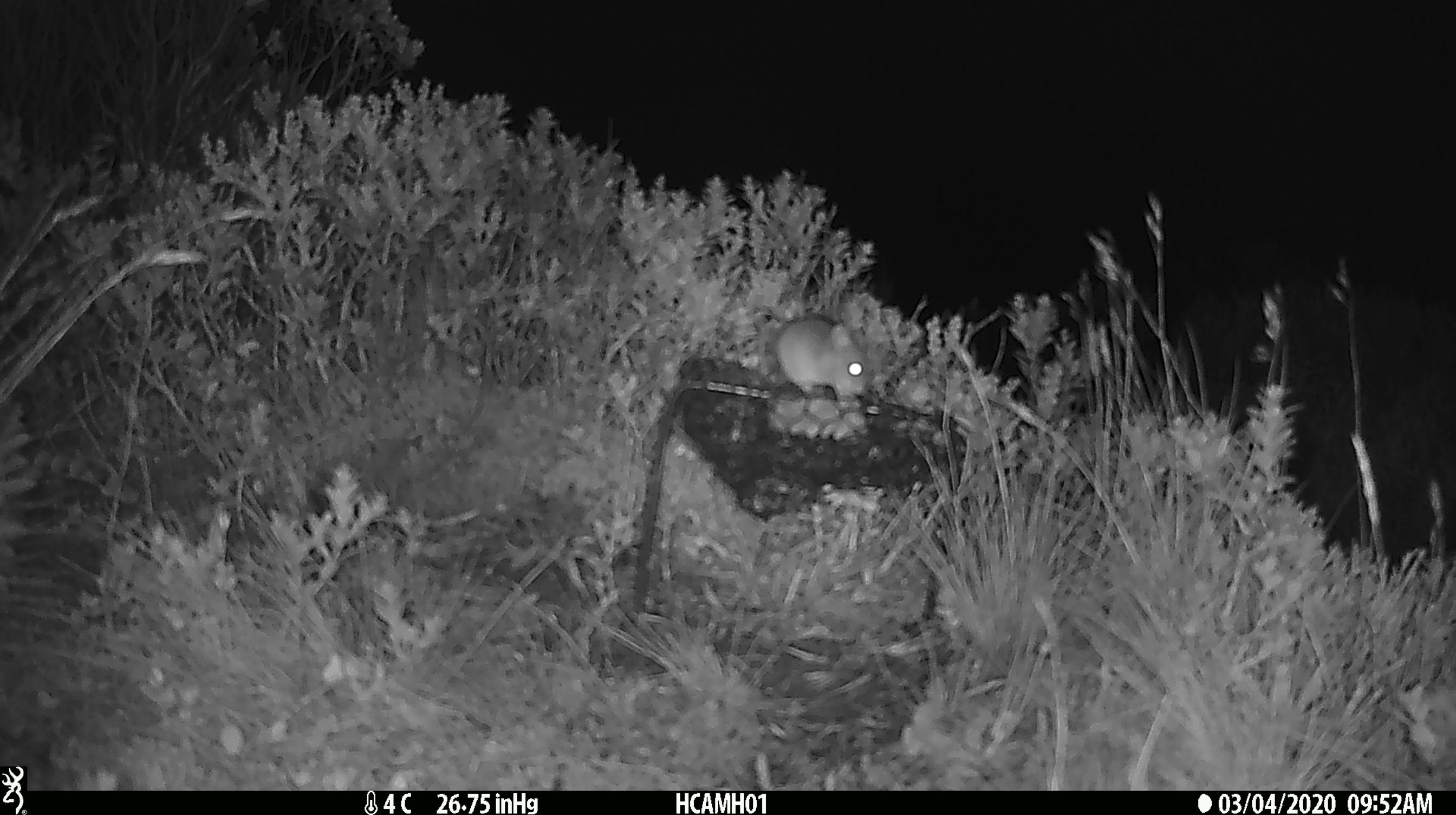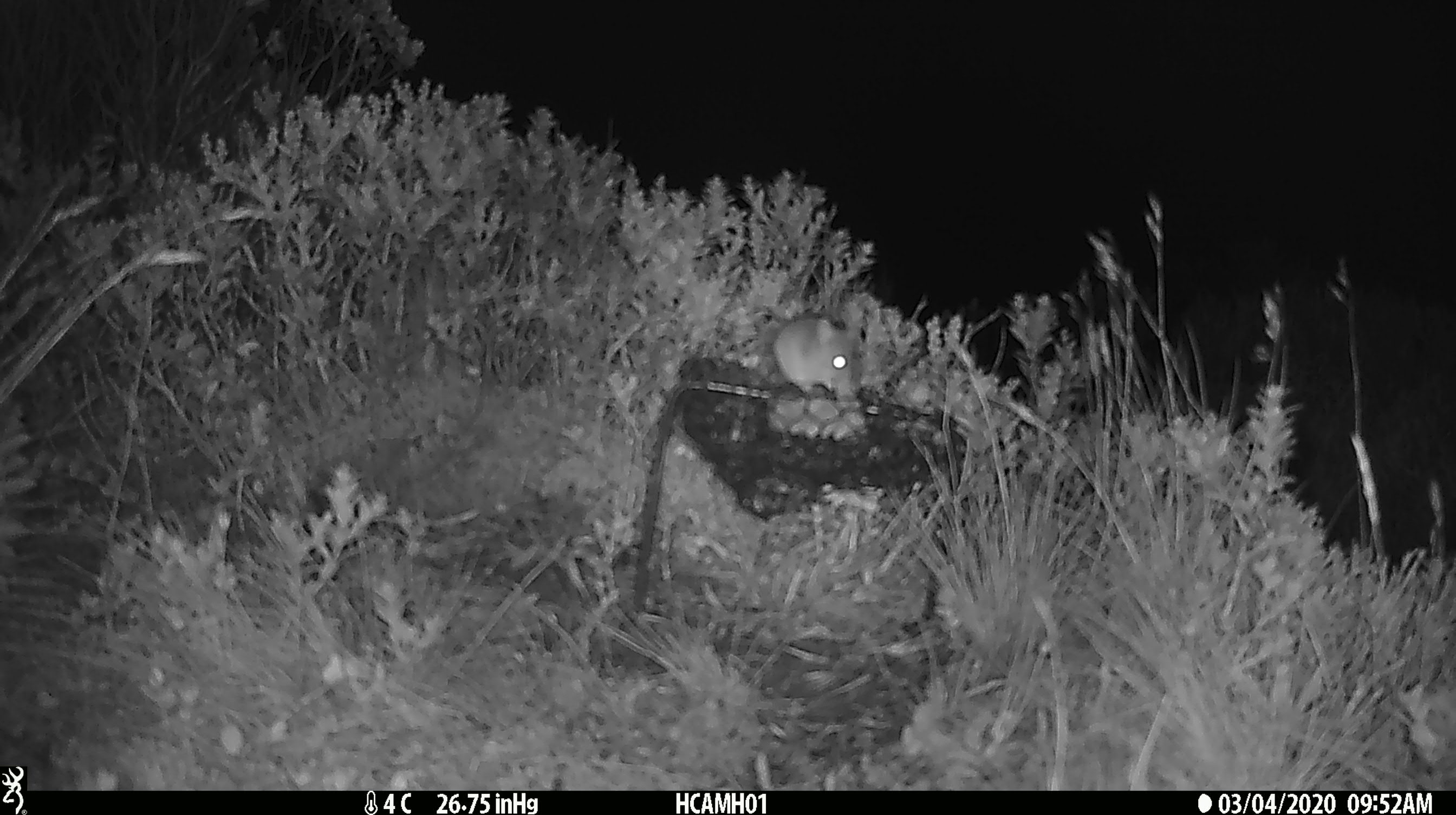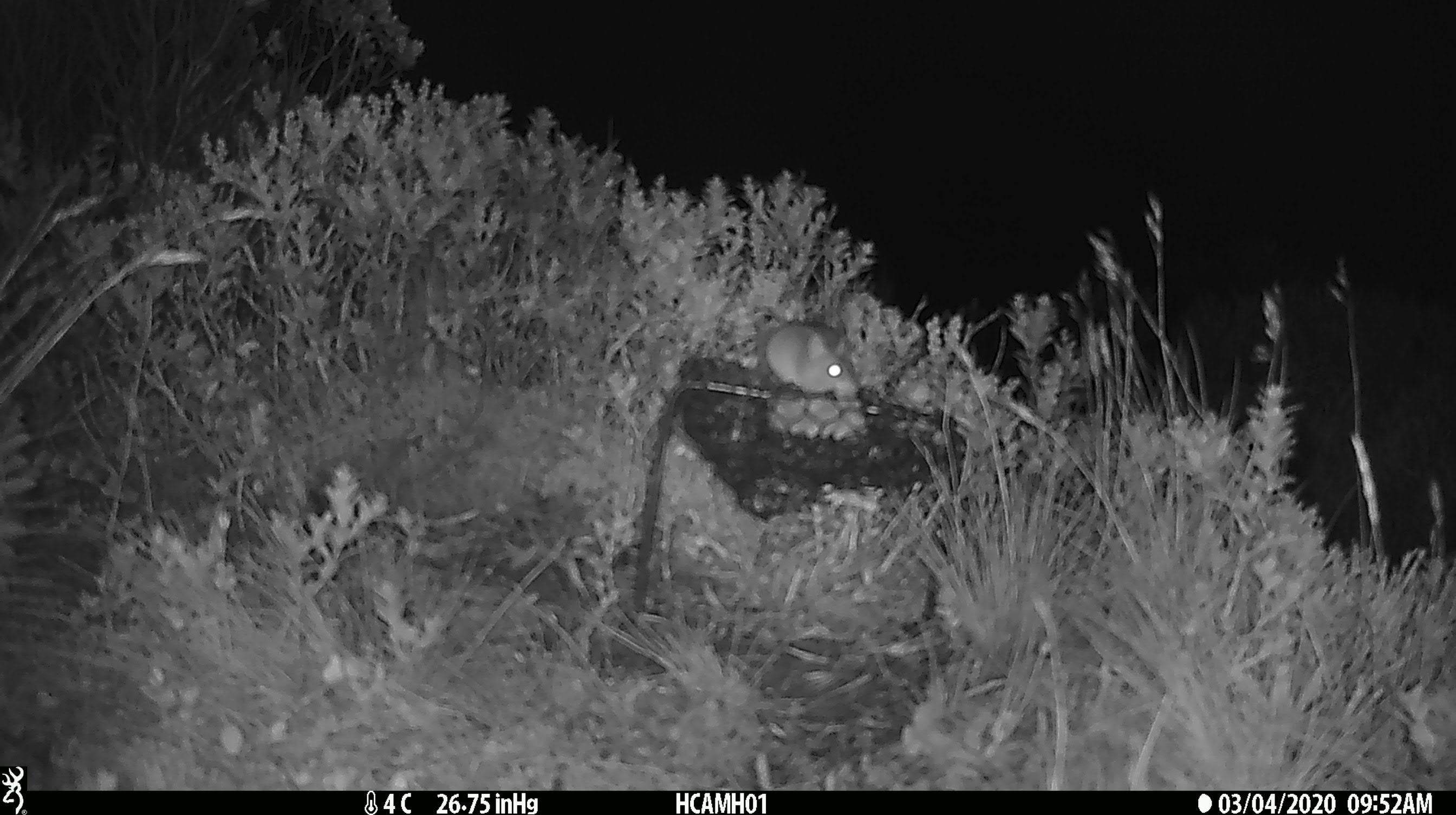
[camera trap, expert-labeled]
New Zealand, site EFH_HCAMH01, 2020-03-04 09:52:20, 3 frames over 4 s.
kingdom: Animalia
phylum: Chordata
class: Mammalia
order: Rodentia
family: Muridae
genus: Mus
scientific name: Mus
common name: mouse